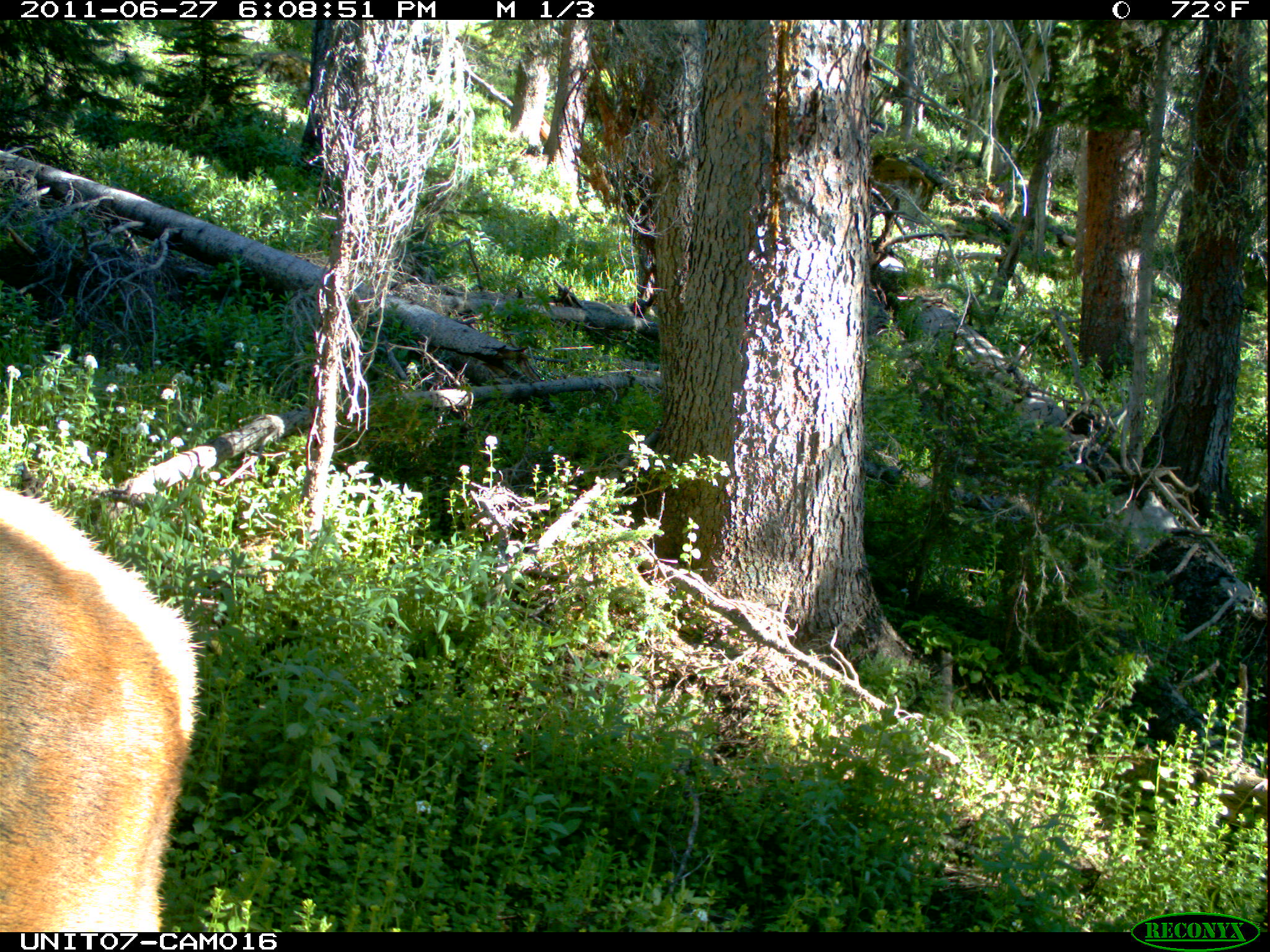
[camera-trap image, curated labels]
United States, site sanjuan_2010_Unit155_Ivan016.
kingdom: Animalia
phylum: Chordata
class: Mammalia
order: Artiodactyla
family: Cervidae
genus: Cervus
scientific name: Cervus elaphus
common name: red deer